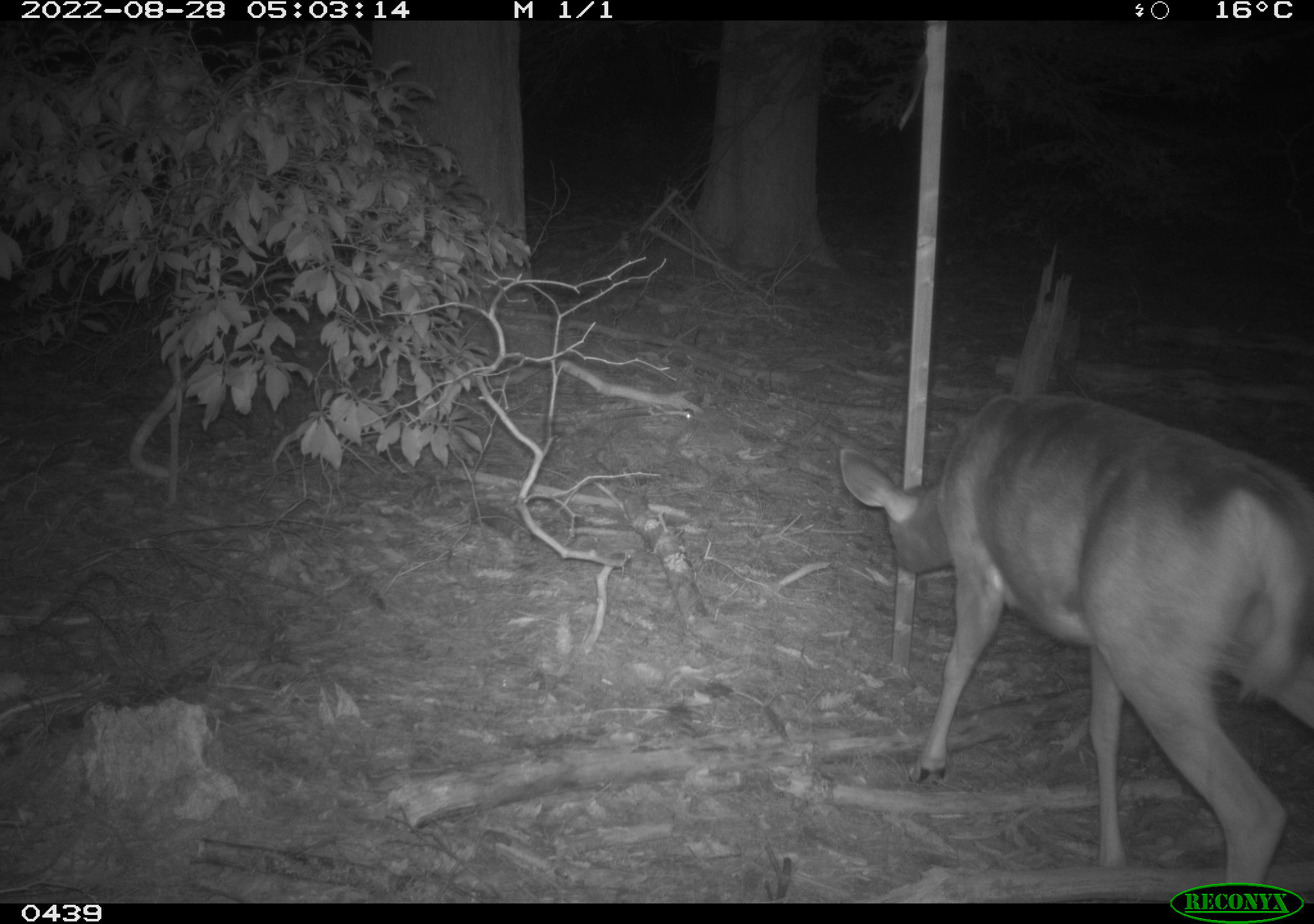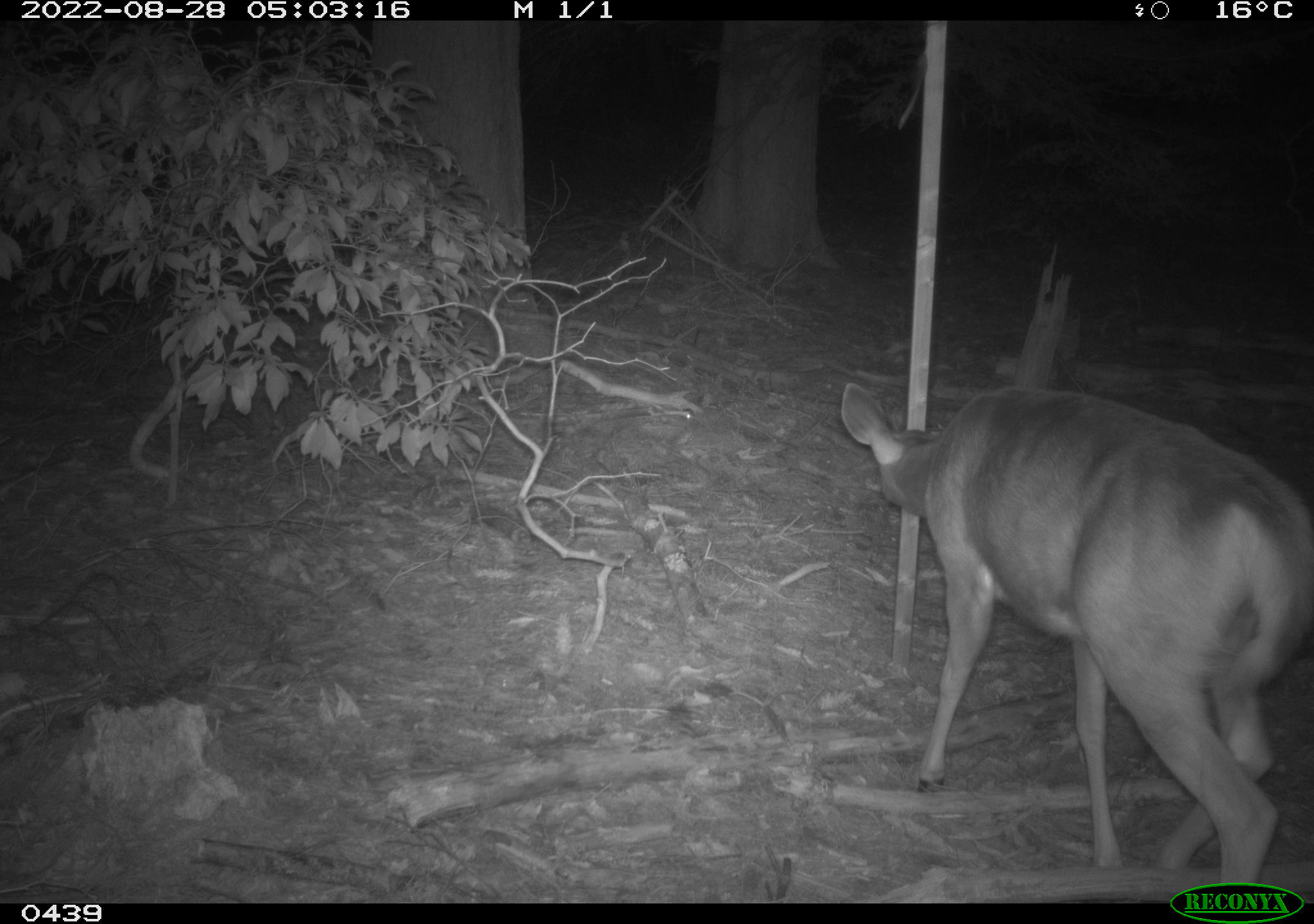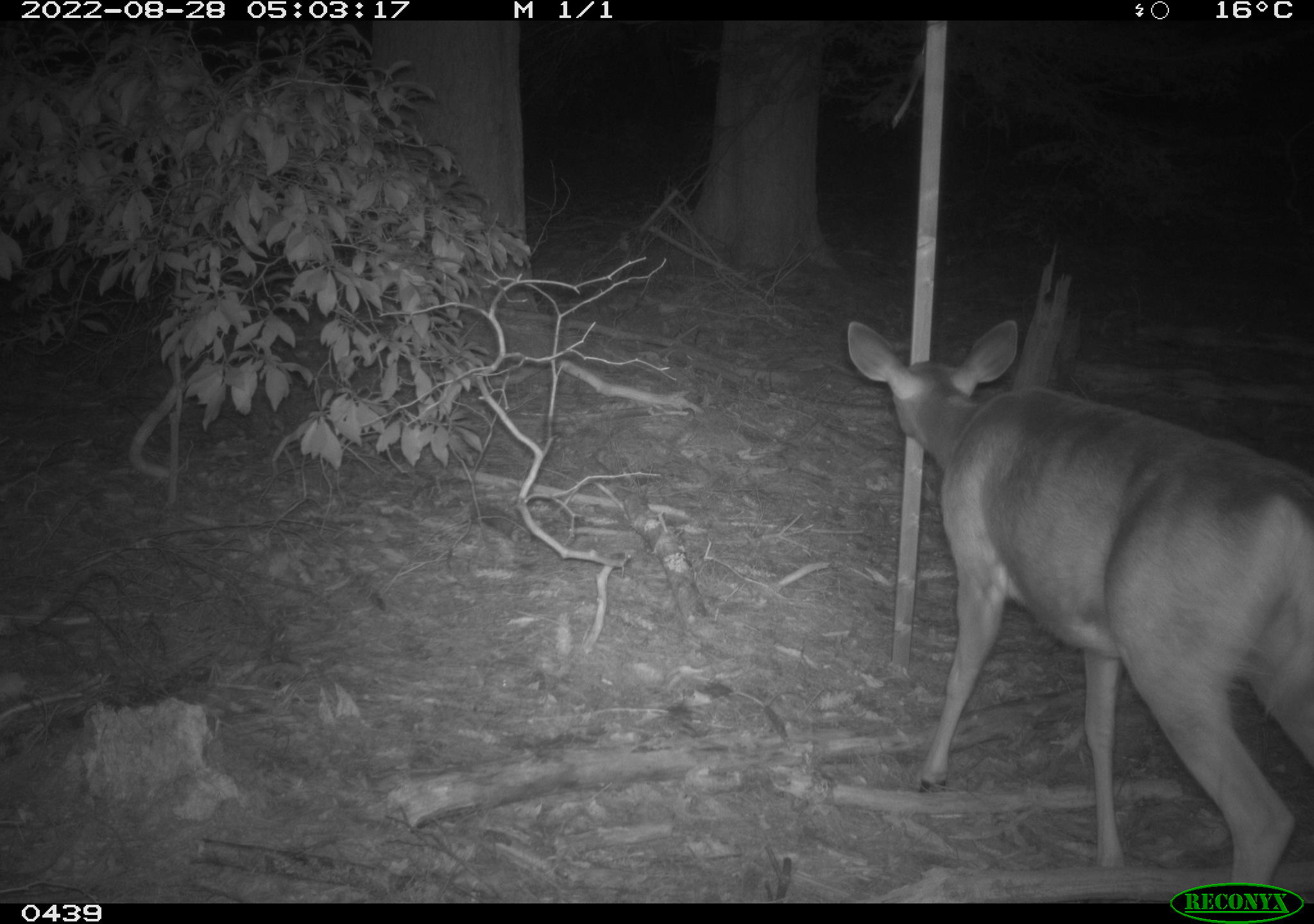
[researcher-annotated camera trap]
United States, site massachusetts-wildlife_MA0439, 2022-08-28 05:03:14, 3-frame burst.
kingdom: Animalia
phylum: Chordata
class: Mammalia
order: Artiodactyla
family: Cervidae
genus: Odocoileus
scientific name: Odocoileus virginianus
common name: white-tailed deer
White-tailed deer (Odocoileus virginianus).